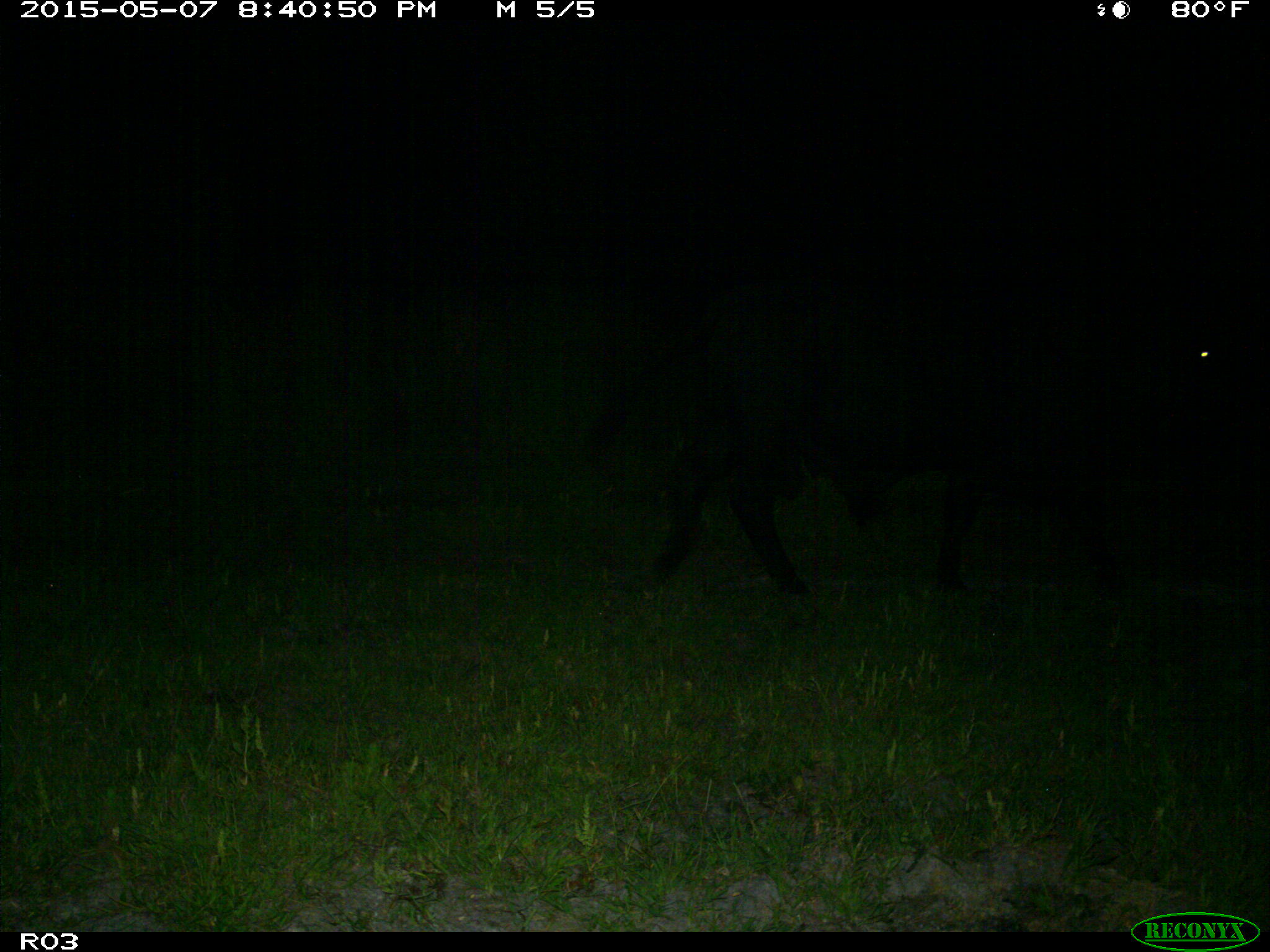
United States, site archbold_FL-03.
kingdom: Animalia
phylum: Chordata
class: Mammalia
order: Artiodactyla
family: Bovidae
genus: Bos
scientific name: Bos taurus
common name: domestic cow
Bos taurus (domestic cow).